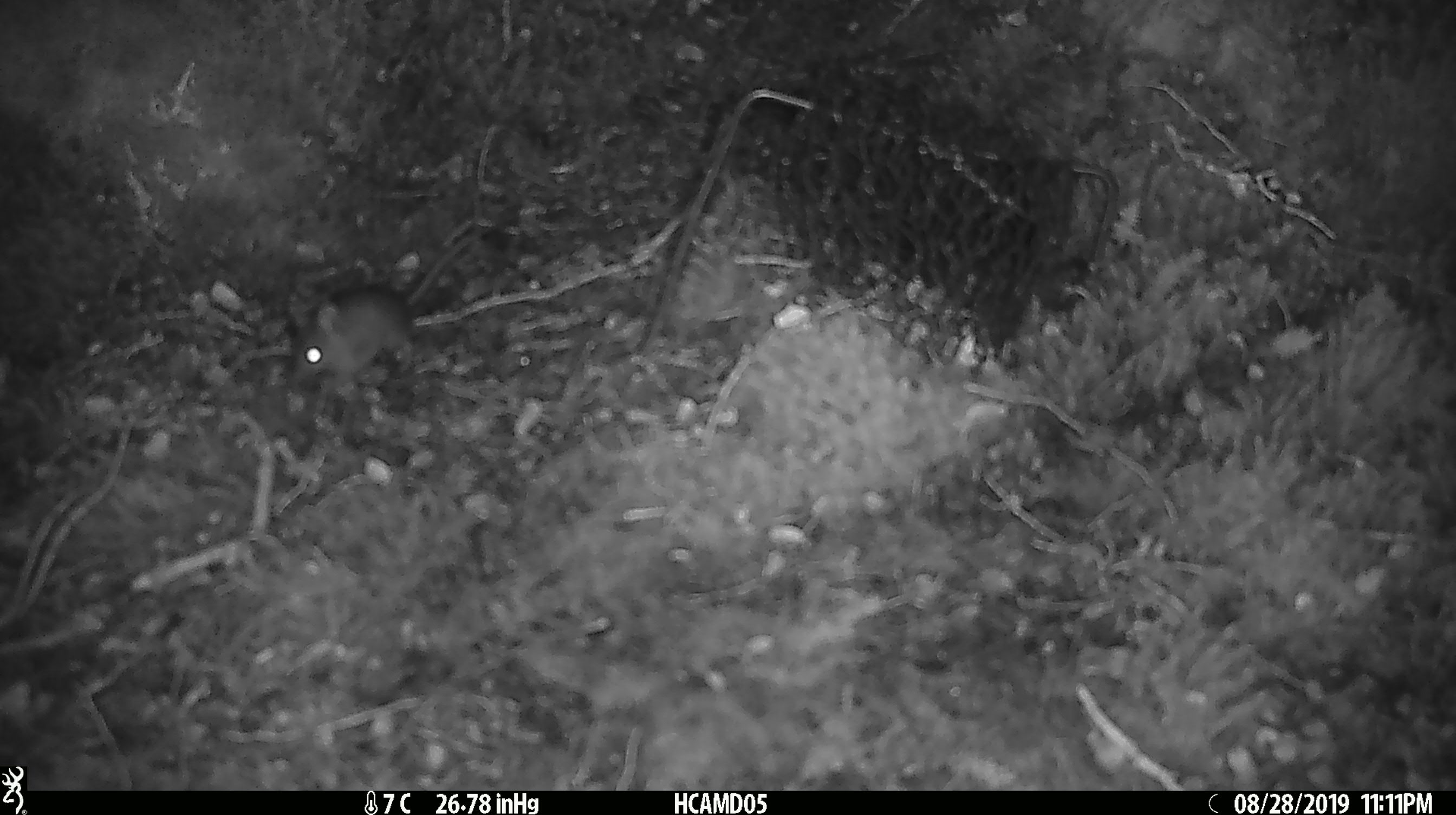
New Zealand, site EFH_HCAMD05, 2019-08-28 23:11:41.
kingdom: Animalia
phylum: Chordata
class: Mammalia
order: Rodentia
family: Muridae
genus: Mus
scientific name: Mus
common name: mouse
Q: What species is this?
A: Mouse (Mus).